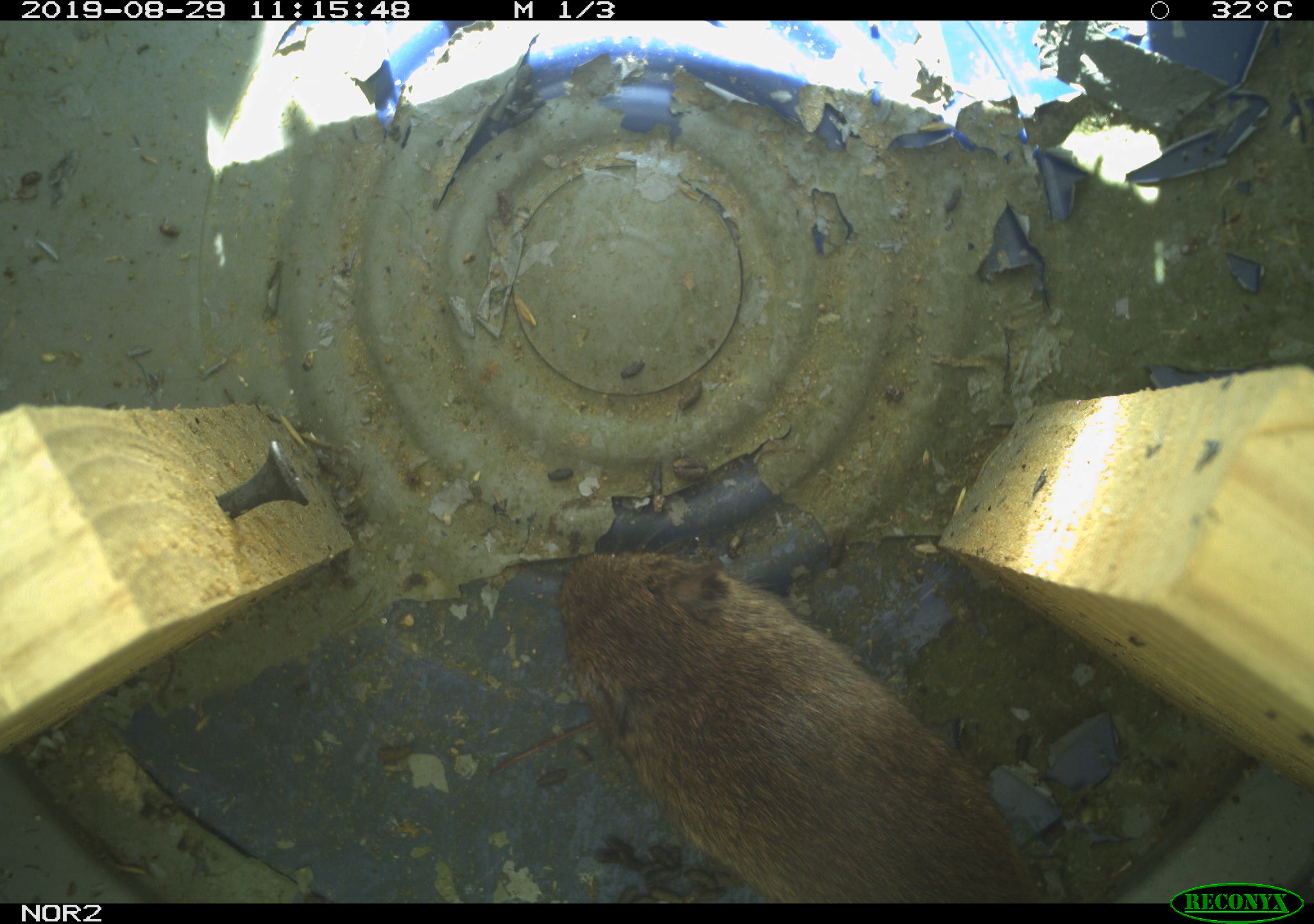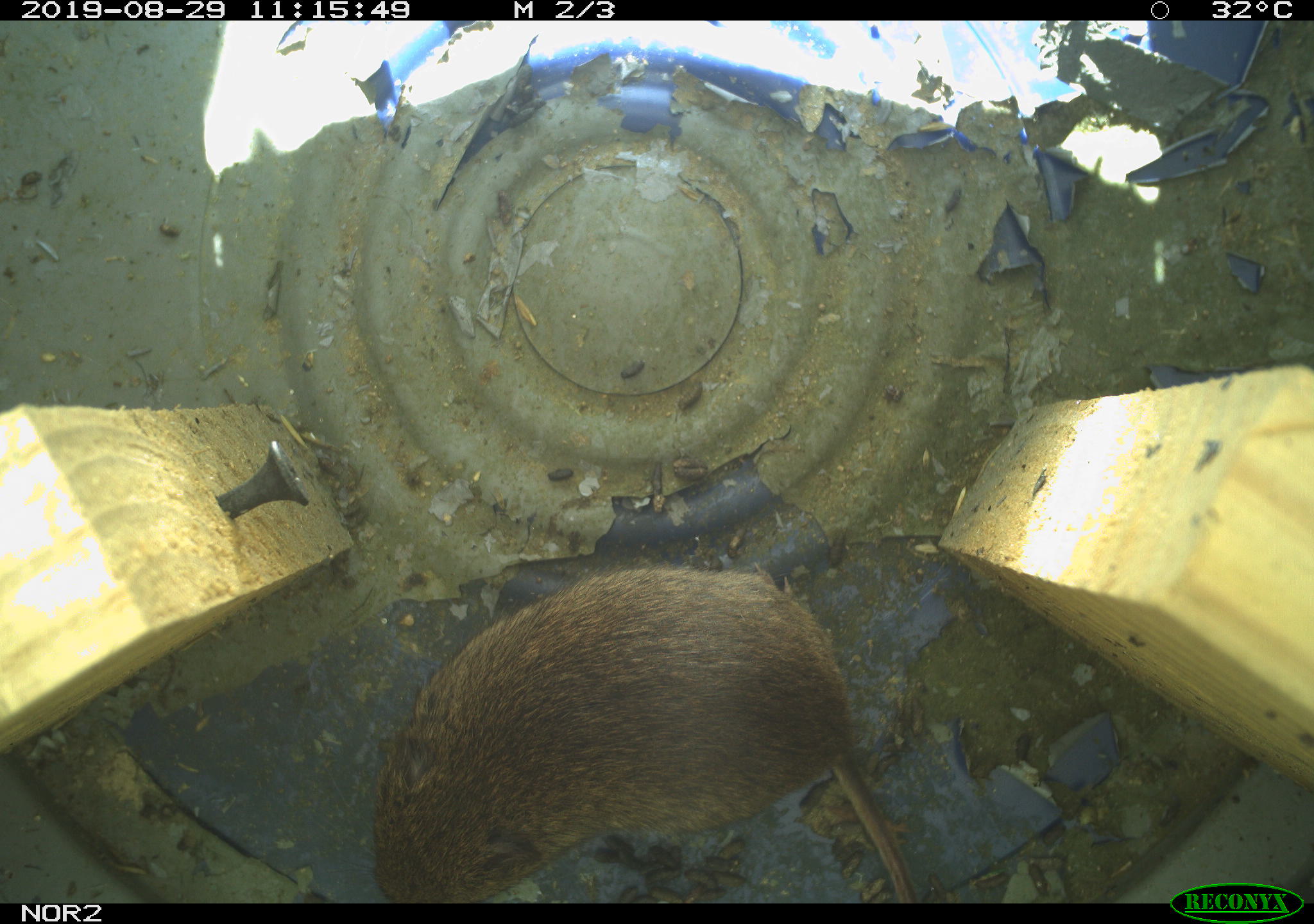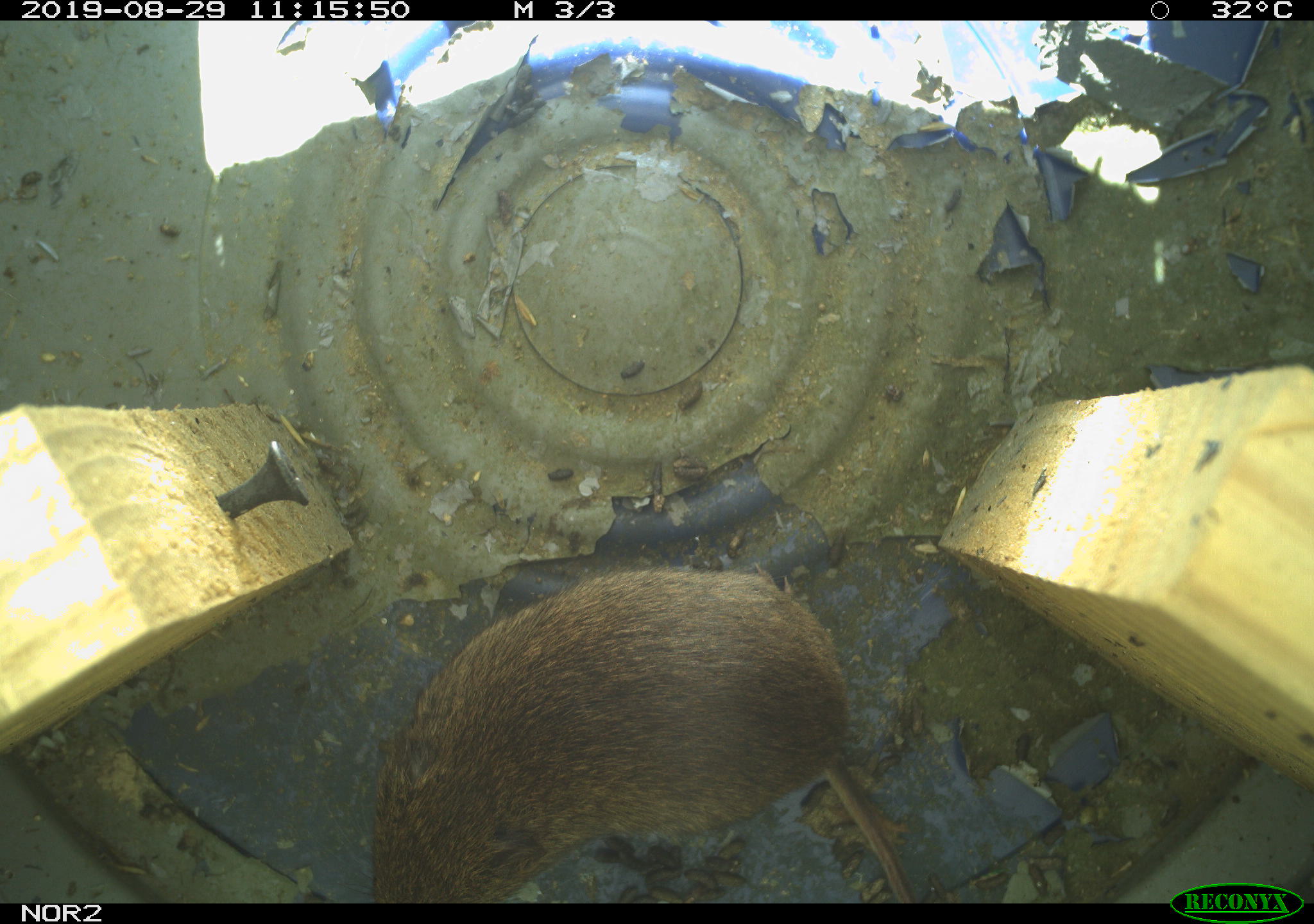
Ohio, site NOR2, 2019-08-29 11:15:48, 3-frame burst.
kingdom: Animalia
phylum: Chordata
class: Mammalia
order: Rodentia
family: Cricetidae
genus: Microtus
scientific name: Microtus pennsylvanicus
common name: meadow vole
Meadow vole (Microtus pennsylvanicus).